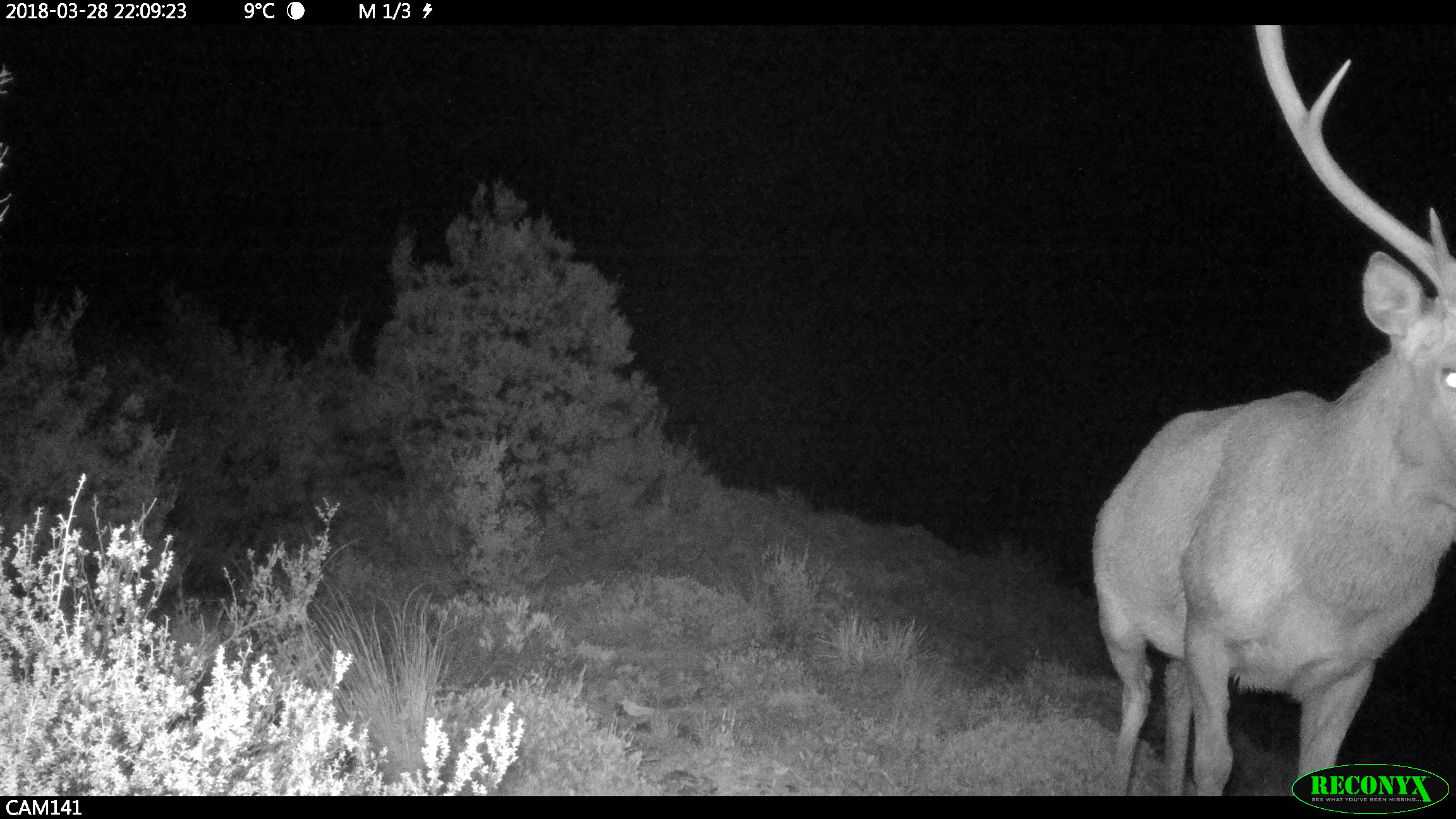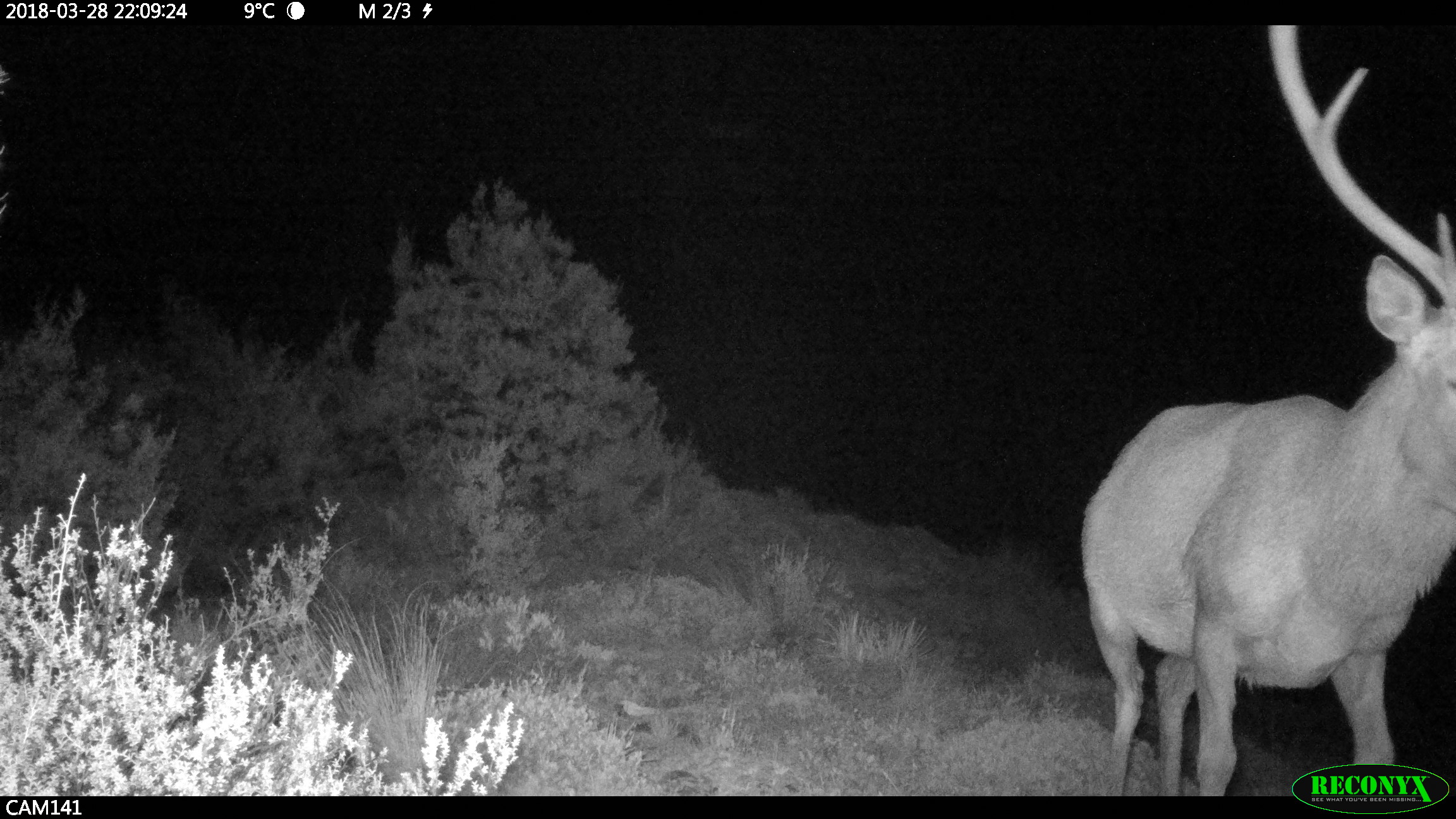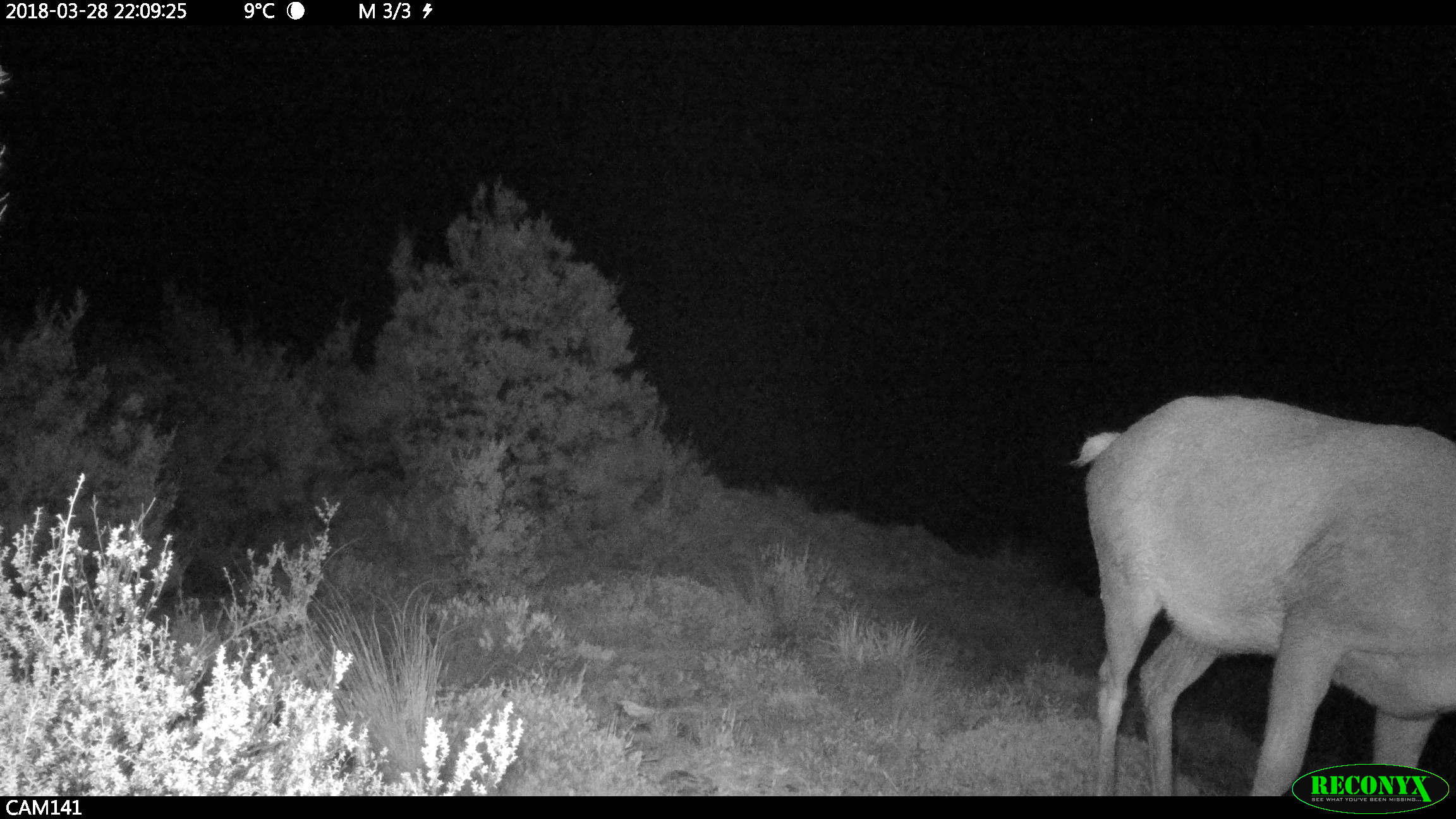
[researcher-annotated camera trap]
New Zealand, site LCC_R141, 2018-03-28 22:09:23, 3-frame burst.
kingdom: Animalia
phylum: Chordata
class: Mammalia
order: Artiodactyla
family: Cervidae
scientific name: Cervidae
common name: deer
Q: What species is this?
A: Deer (Cervidae).